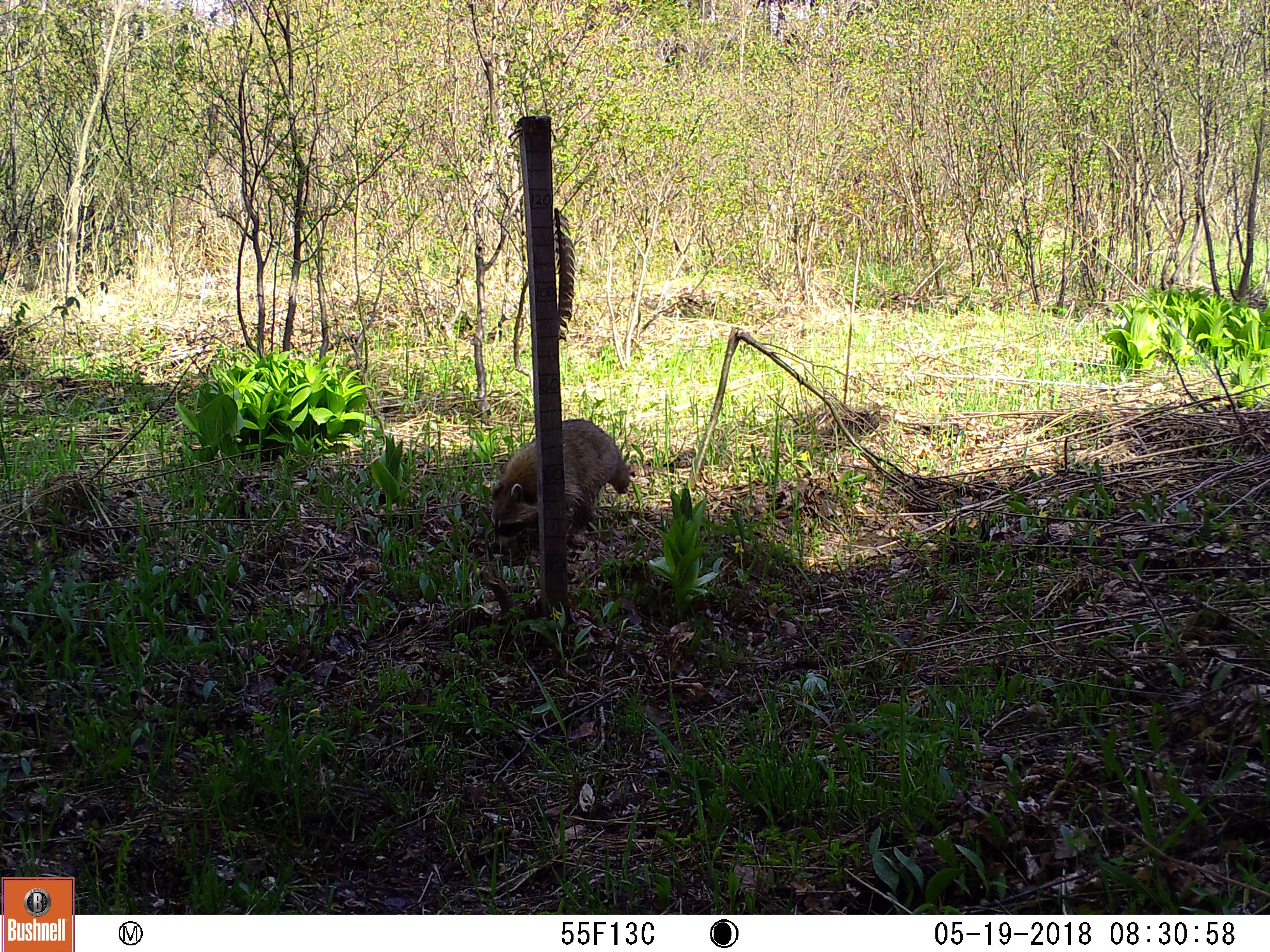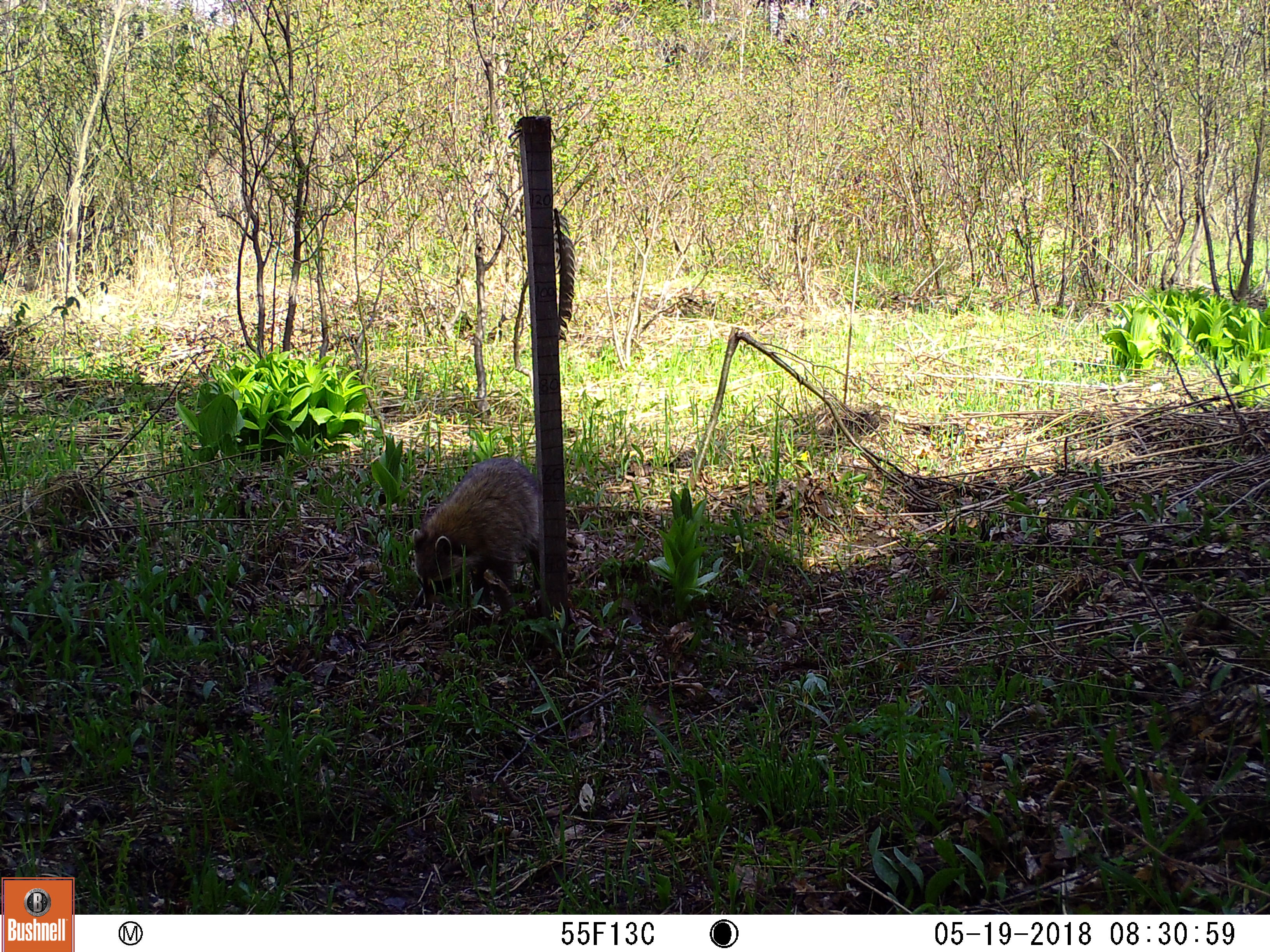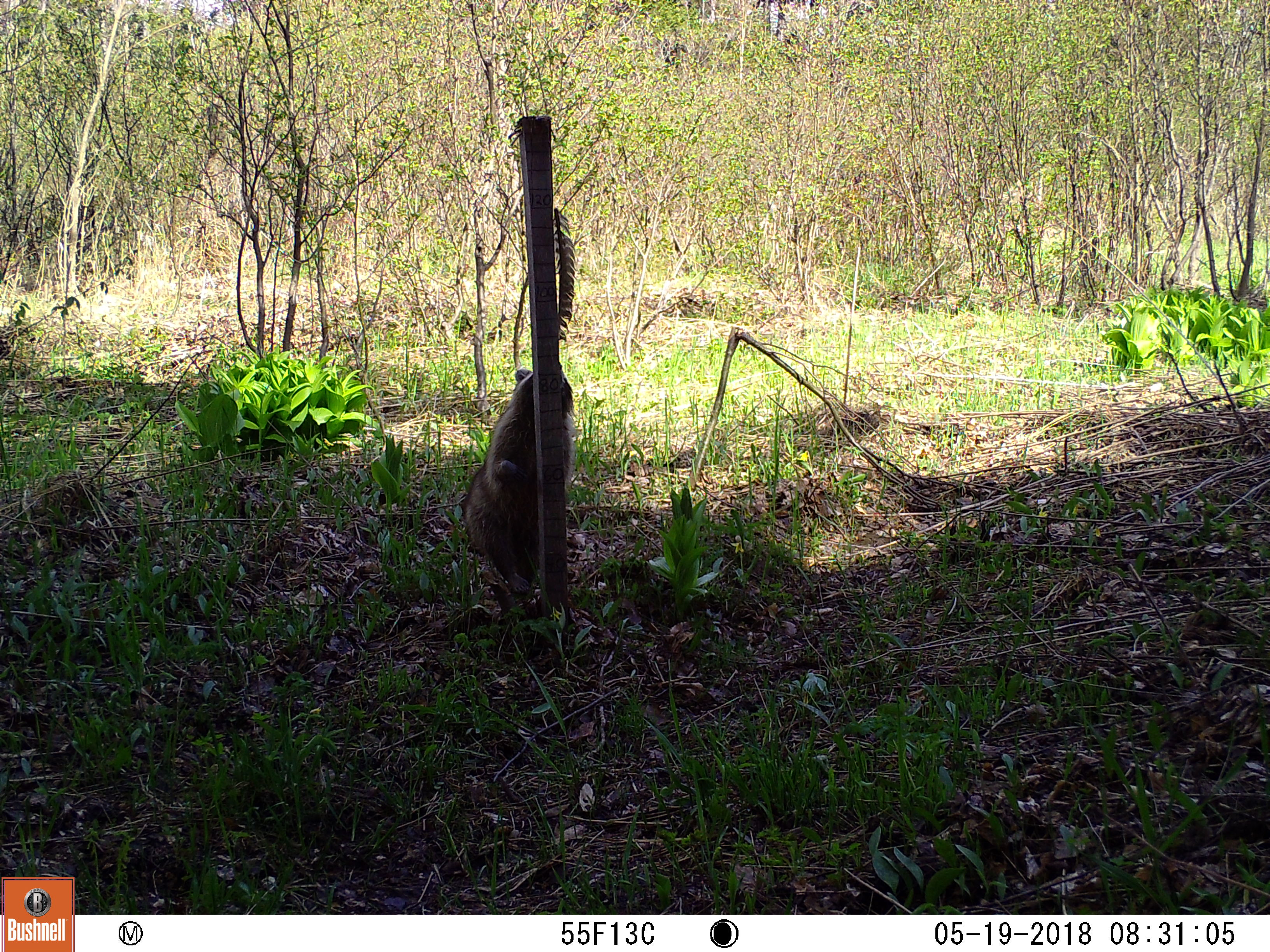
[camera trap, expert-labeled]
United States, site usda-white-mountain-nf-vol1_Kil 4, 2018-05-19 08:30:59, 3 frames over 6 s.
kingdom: Animalia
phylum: Chordata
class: Mammalia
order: Carnivora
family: Procyonidae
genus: Procyon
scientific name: Procyon lotor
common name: raccoon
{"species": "raccoon (Procyon lotor)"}